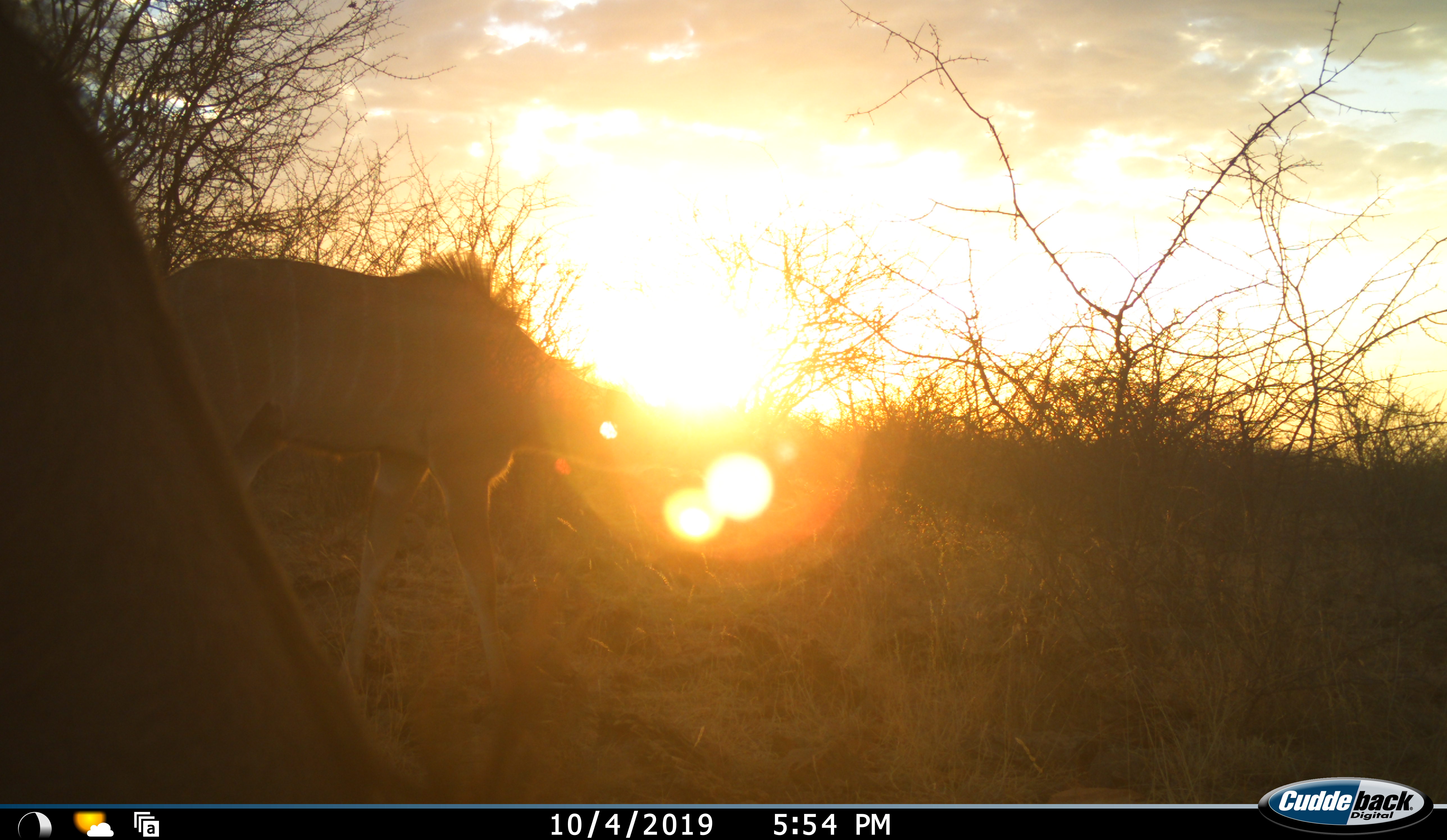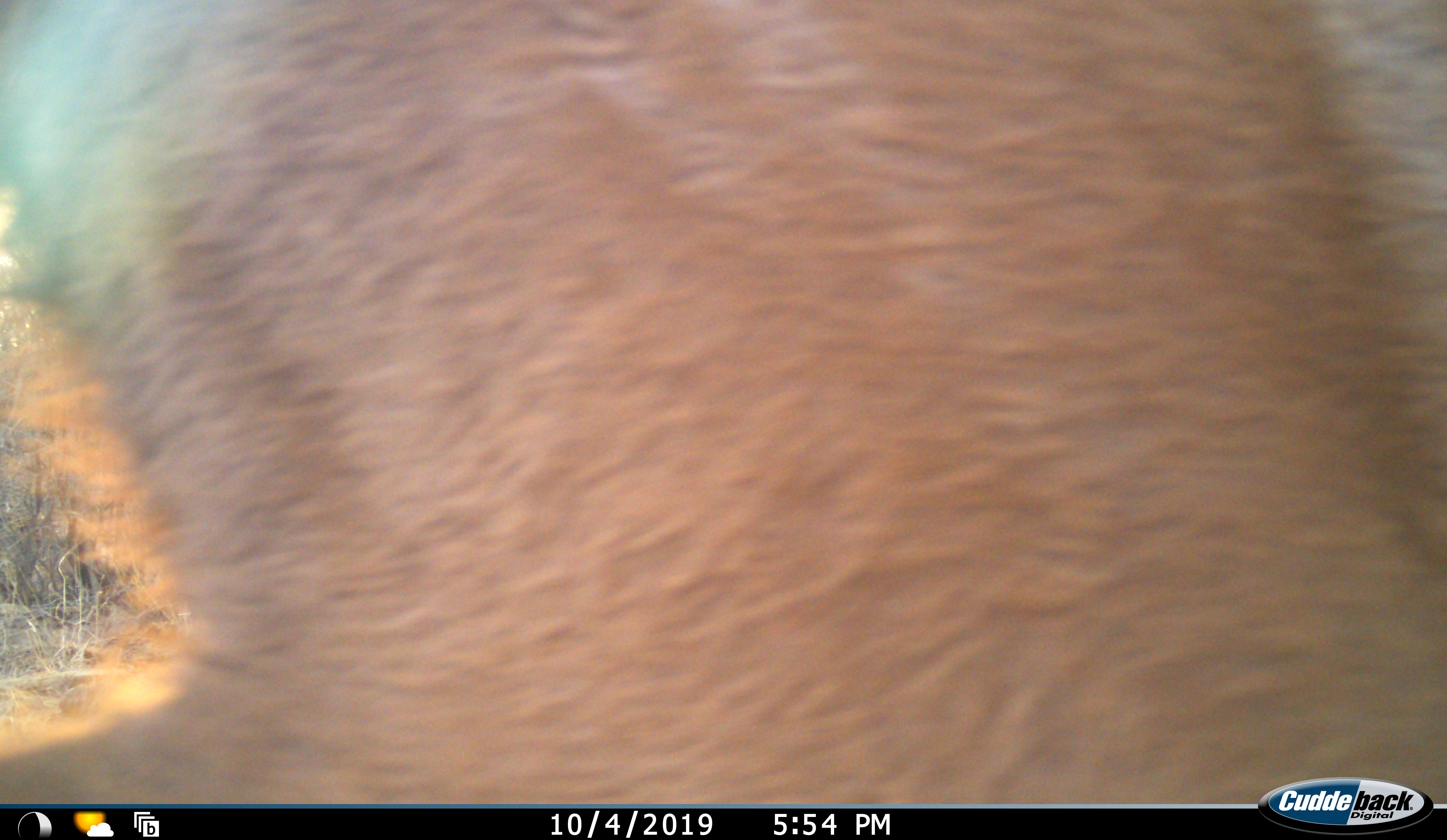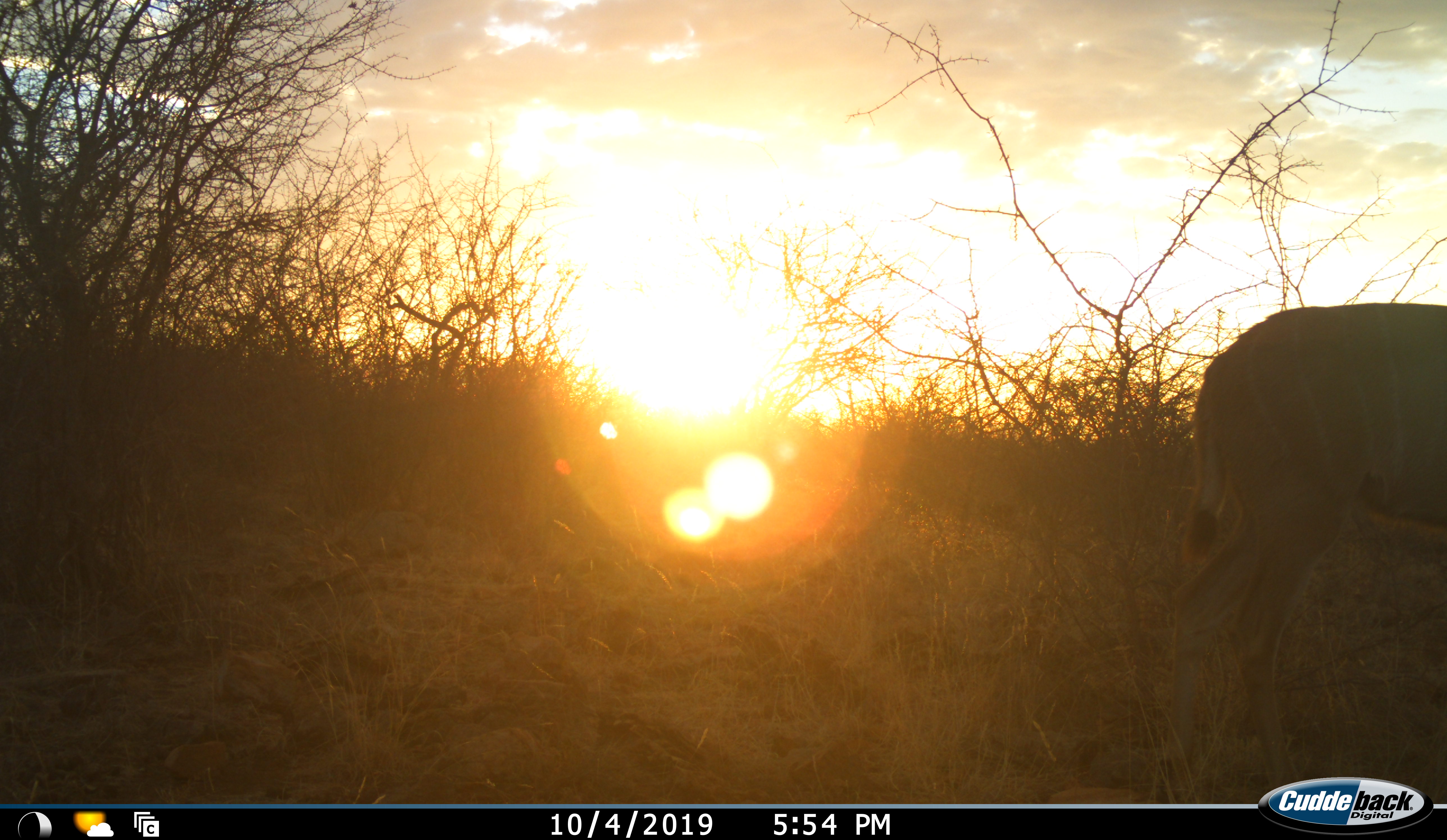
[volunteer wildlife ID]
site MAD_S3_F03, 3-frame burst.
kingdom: Animalia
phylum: Chordata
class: Mammalia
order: Artiodactyla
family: Bovidae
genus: Tragelaphus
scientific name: Tragelaphus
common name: kudu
Kudu (Tragelaphus), count 2. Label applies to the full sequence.